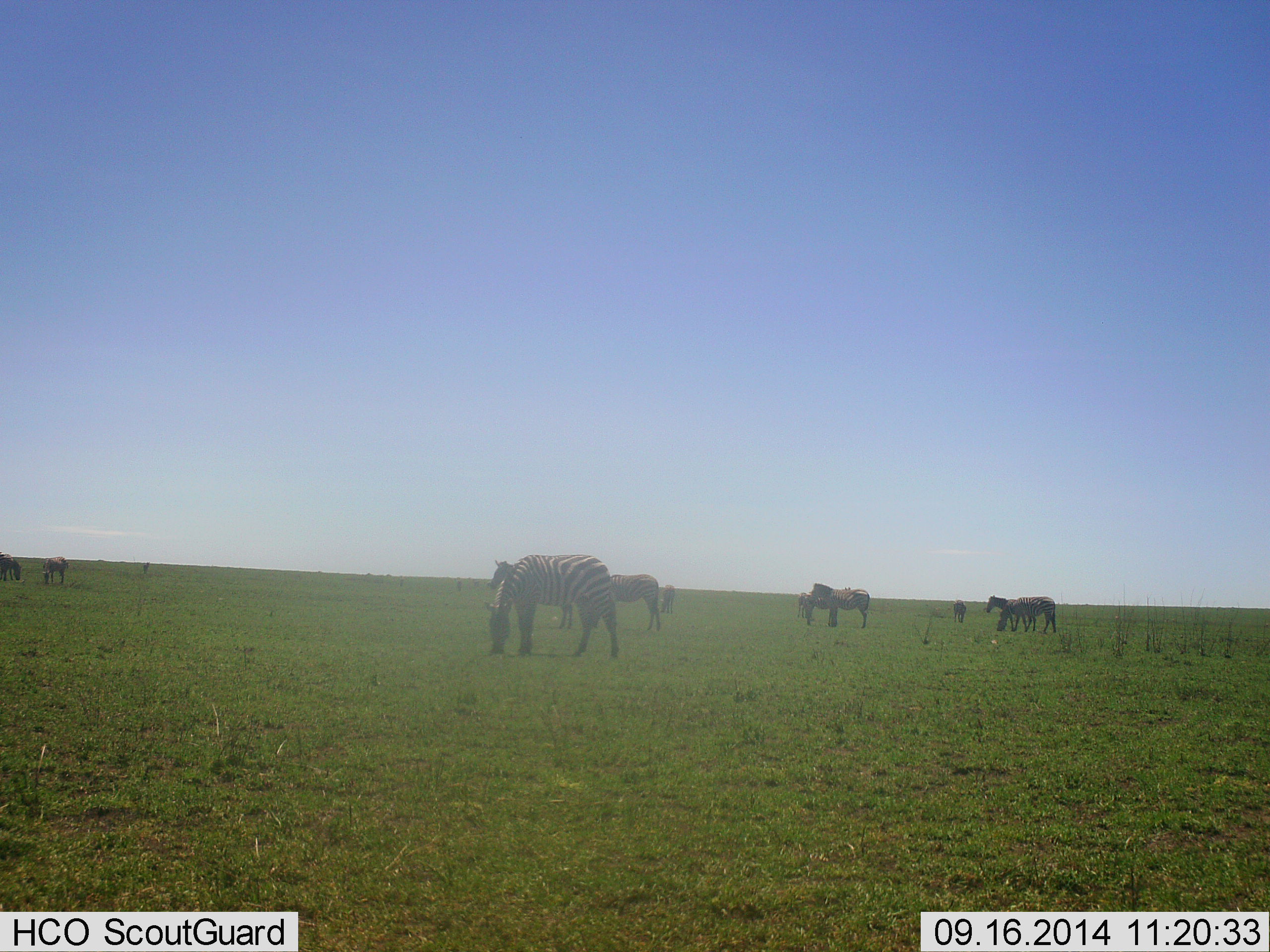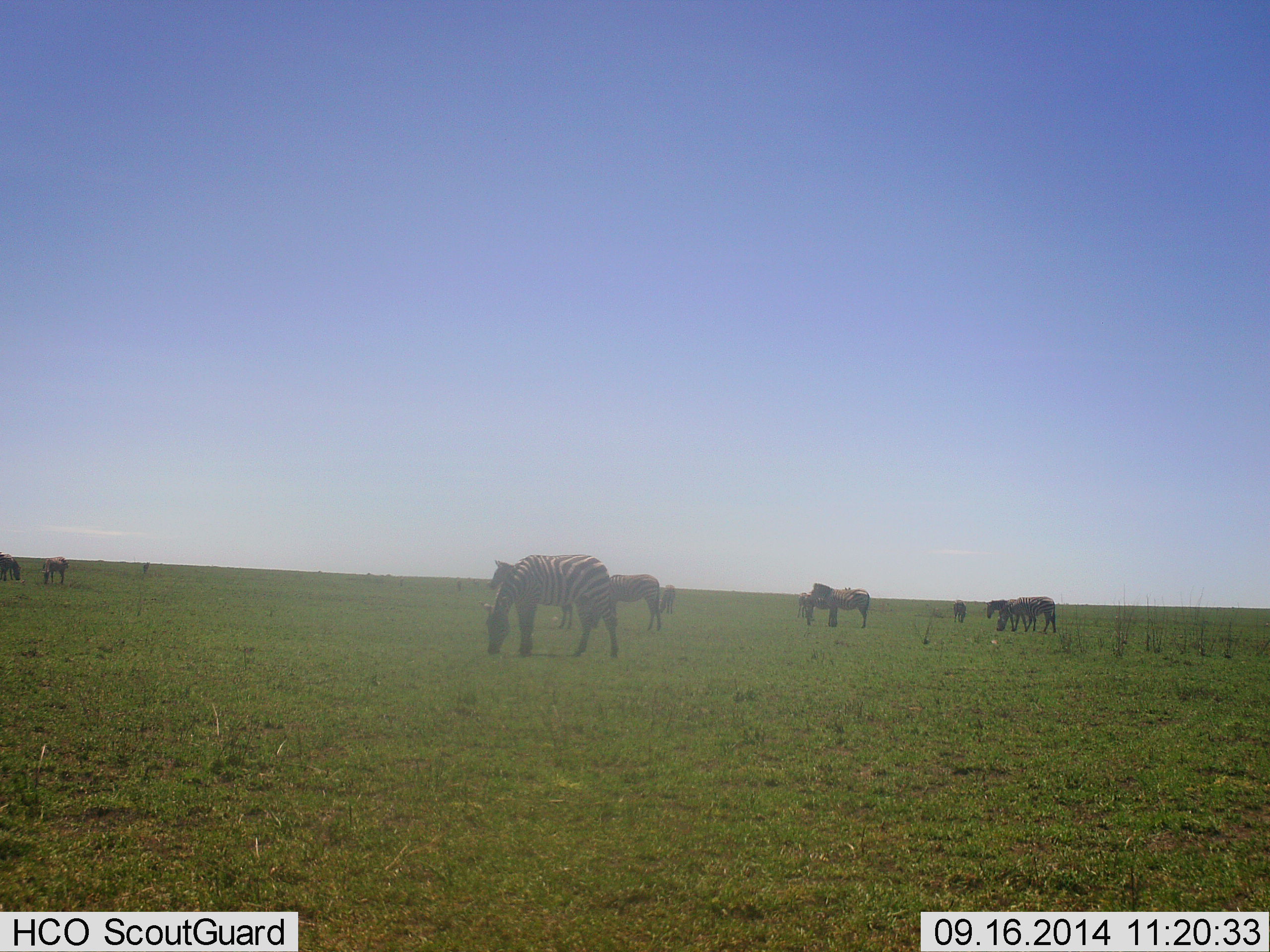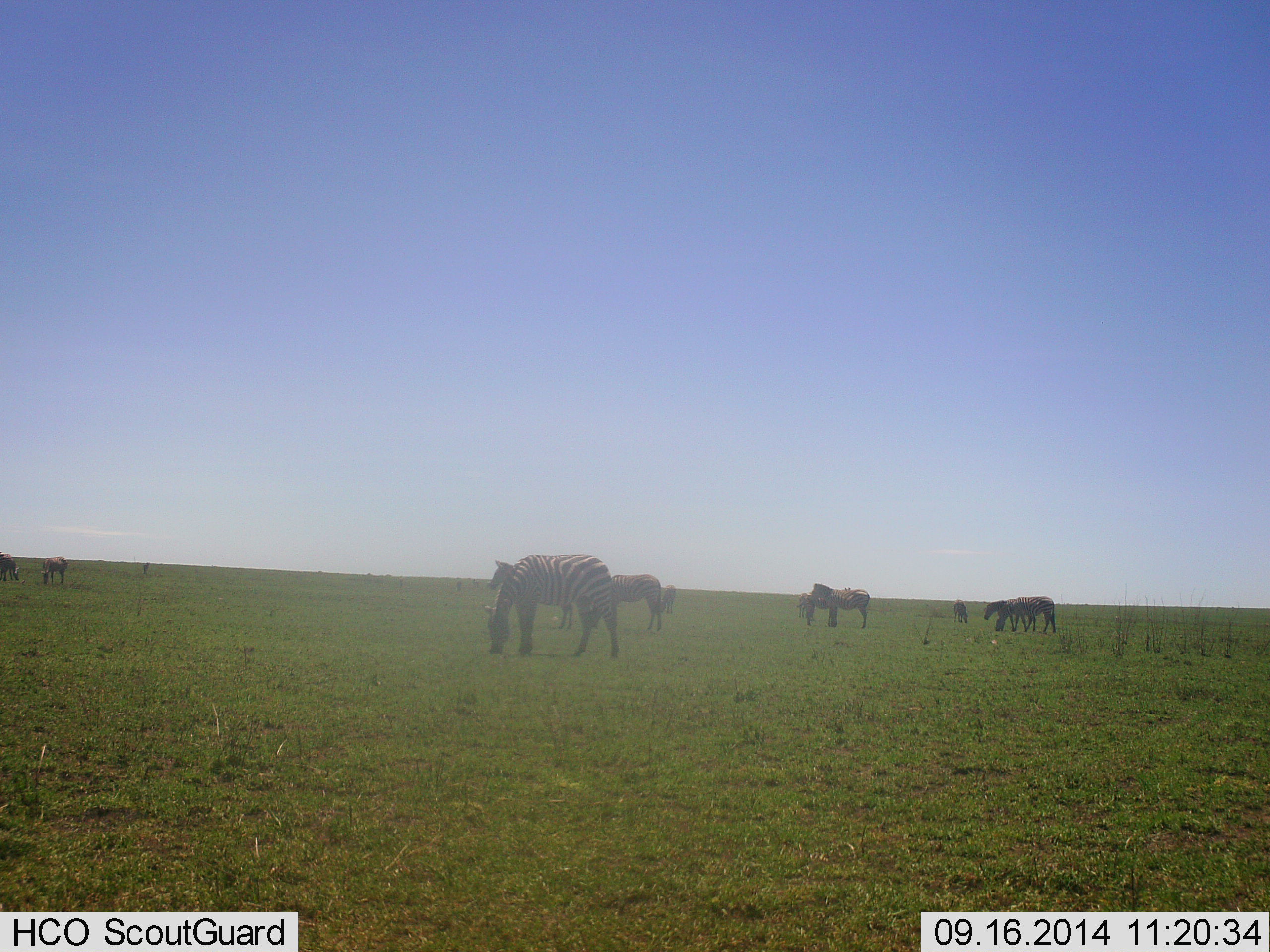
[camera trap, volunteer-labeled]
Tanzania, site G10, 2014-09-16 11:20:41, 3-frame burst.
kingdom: Animalia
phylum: Chordata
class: Mammalia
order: Perissodactyla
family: Equidae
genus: Equus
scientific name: Equus quagga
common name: plains zebra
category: zebra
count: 11-50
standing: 60%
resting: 10%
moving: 30%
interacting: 40%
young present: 0%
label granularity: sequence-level